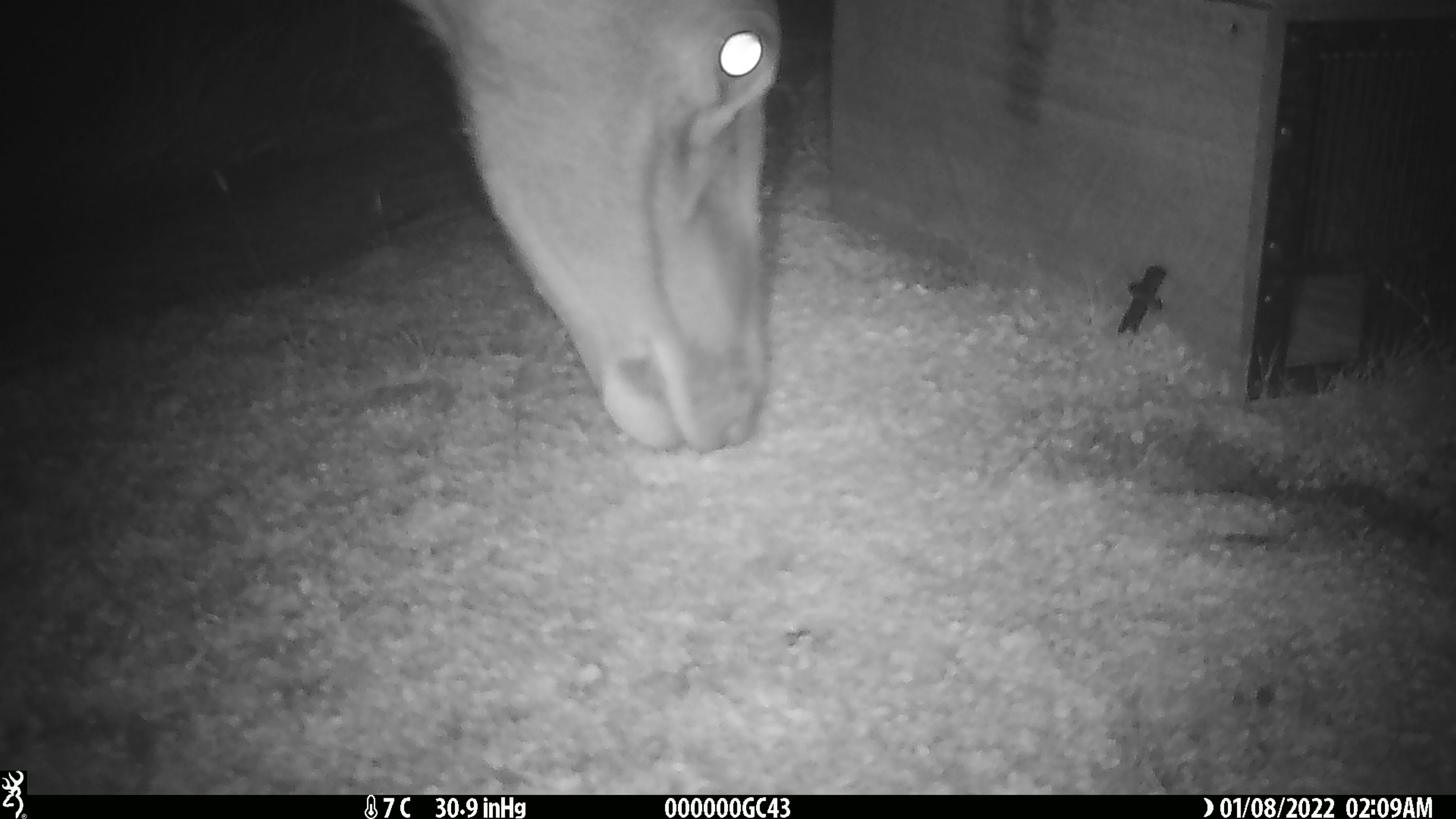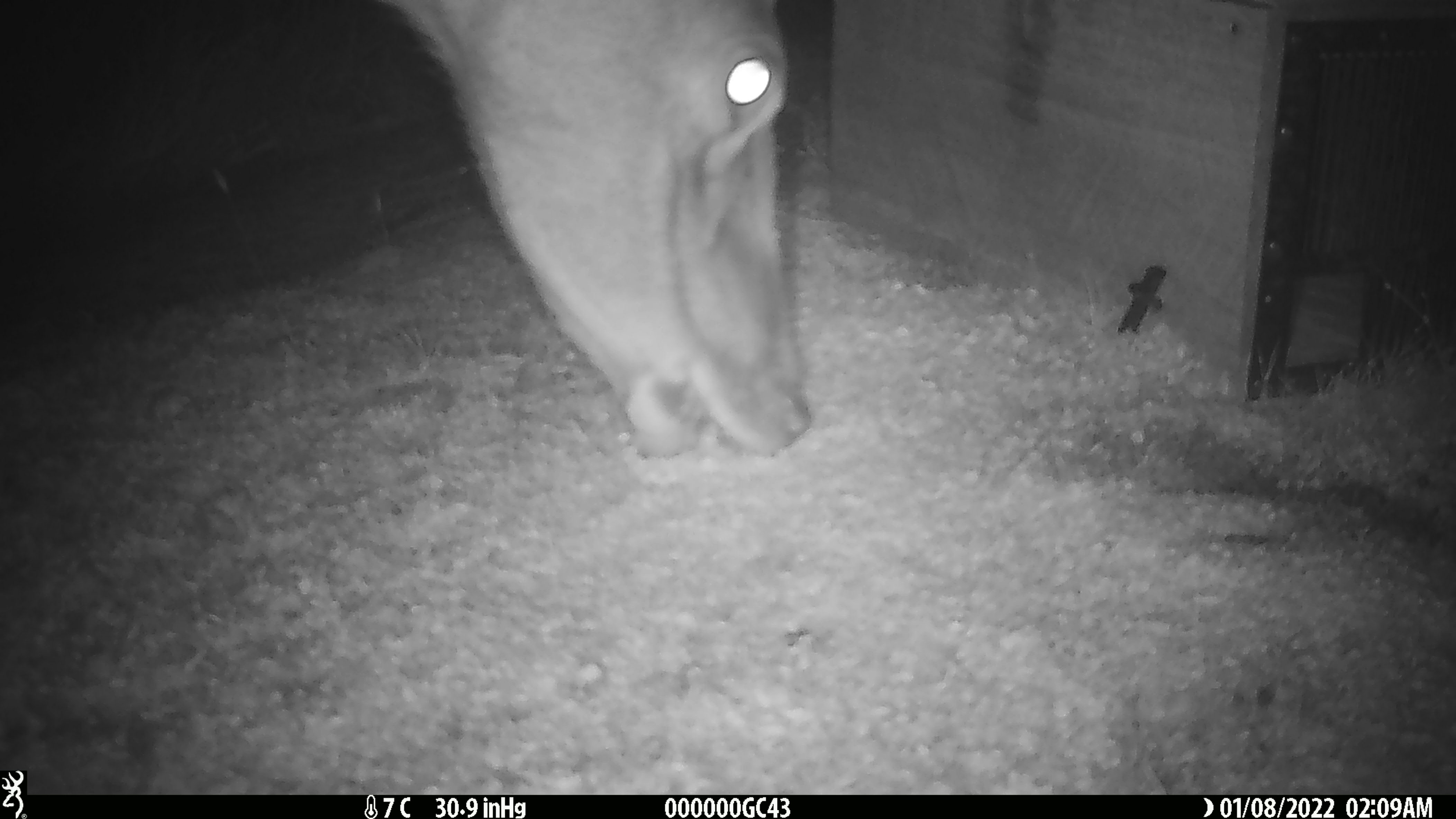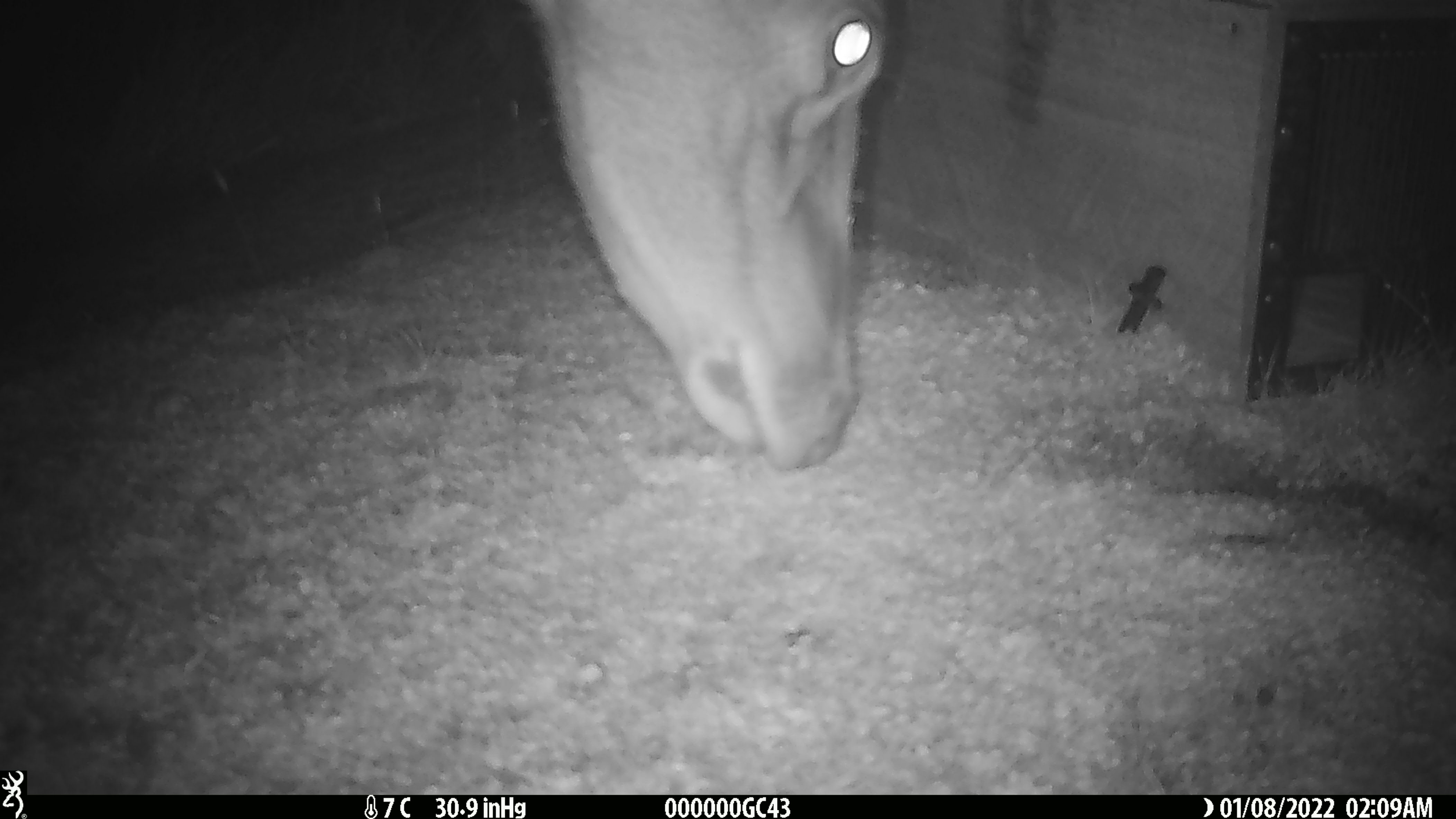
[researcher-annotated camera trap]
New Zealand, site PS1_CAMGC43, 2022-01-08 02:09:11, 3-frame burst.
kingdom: Animalia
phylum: Chordata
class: Mammalia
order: Artiodactyla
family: Cervidae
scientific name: Cervidae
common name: deer